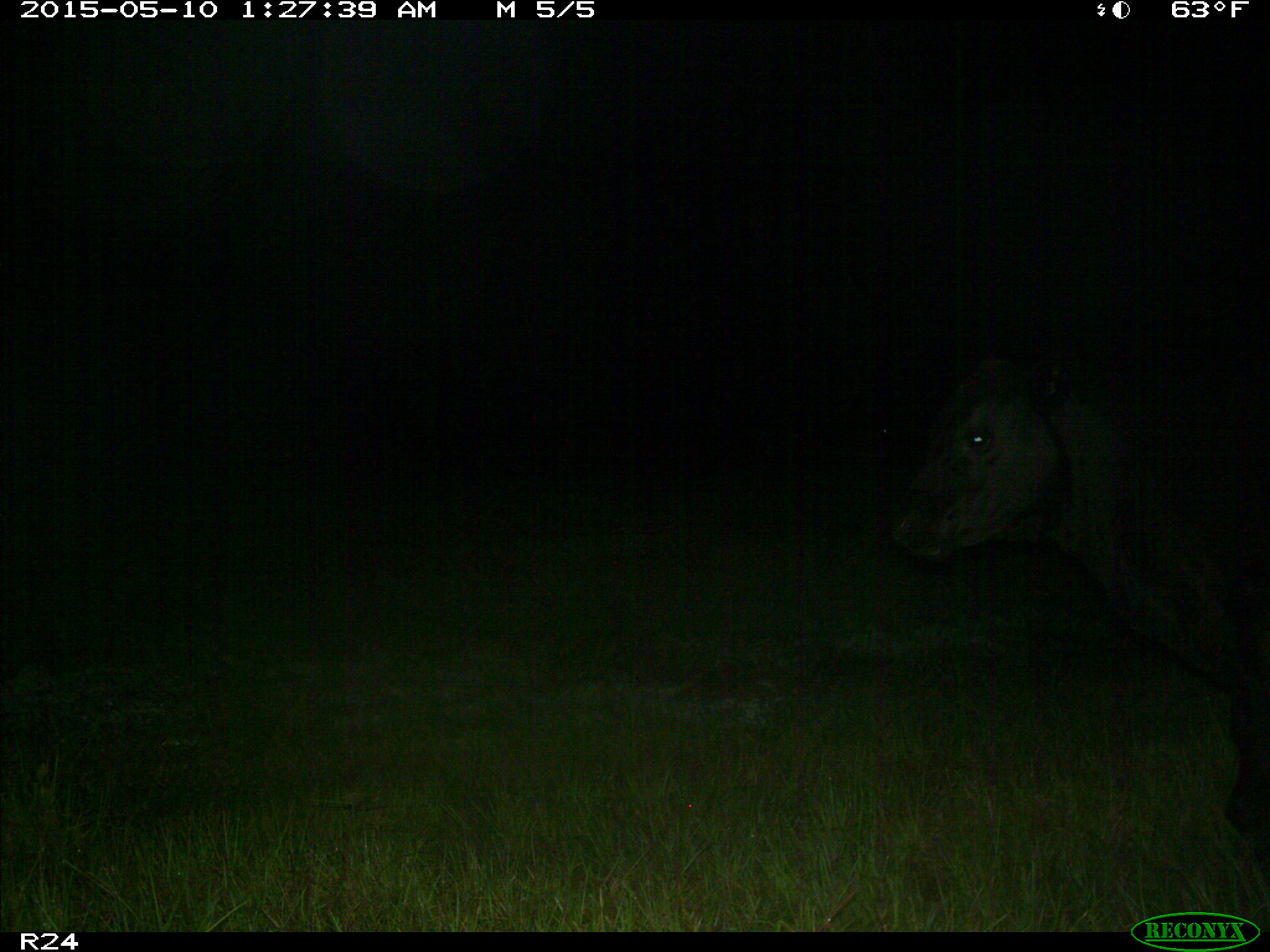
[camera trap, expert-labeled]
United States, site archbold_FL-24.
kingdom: Animalia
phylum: Chordata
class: Mammalia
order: Artiodactyla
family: Bovidae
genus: Bos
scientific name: Bos taurus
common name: domestic cow